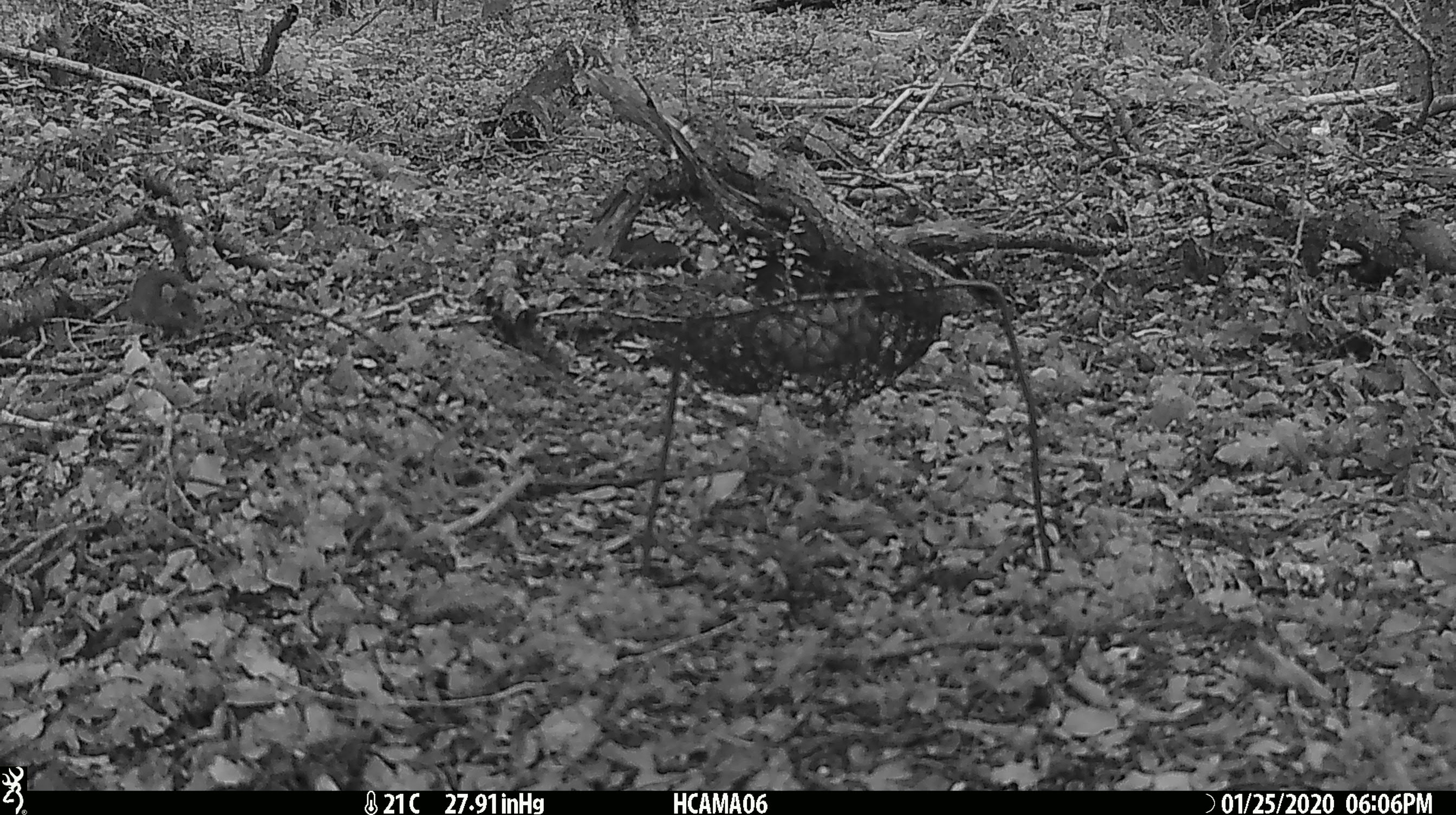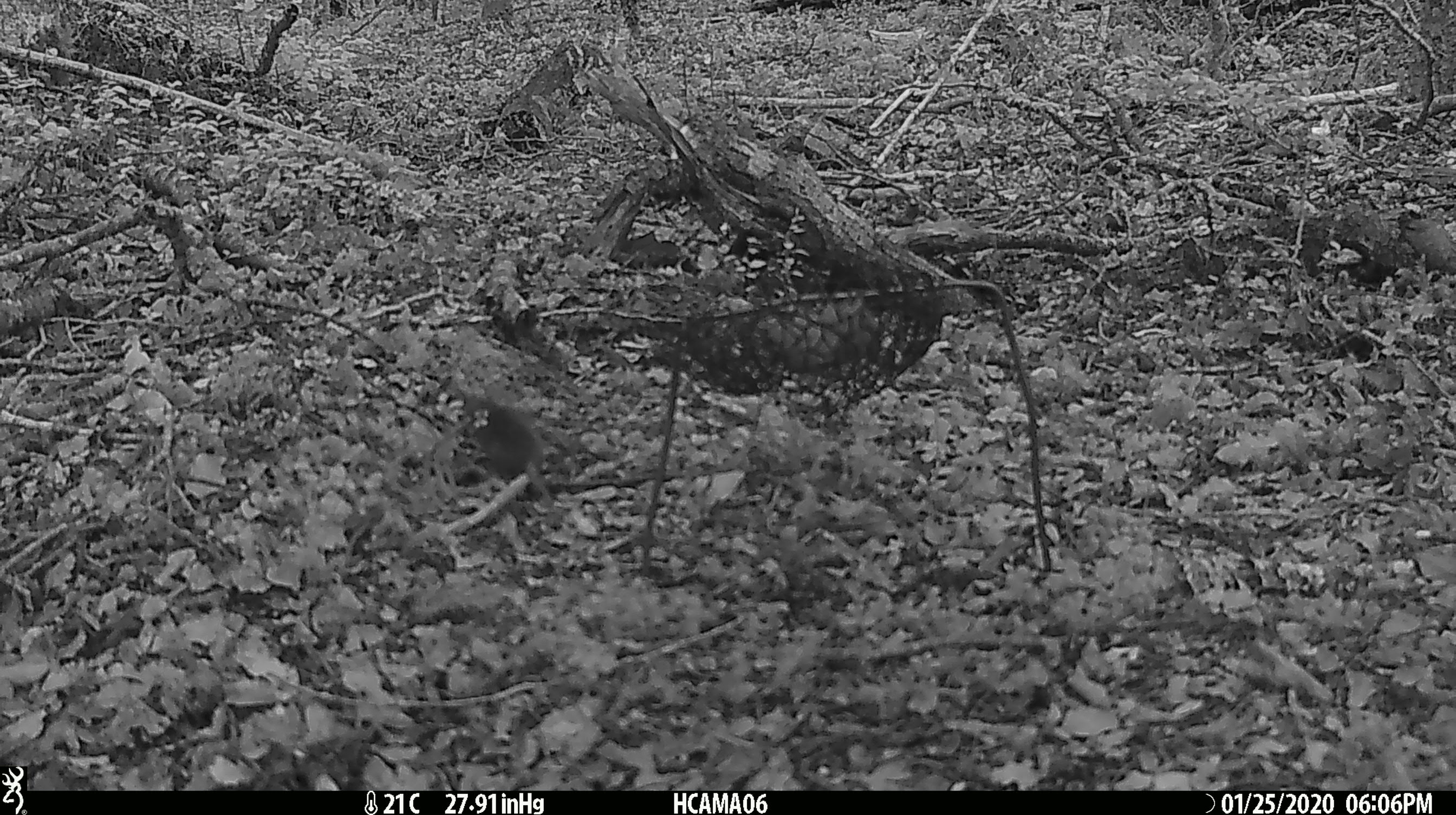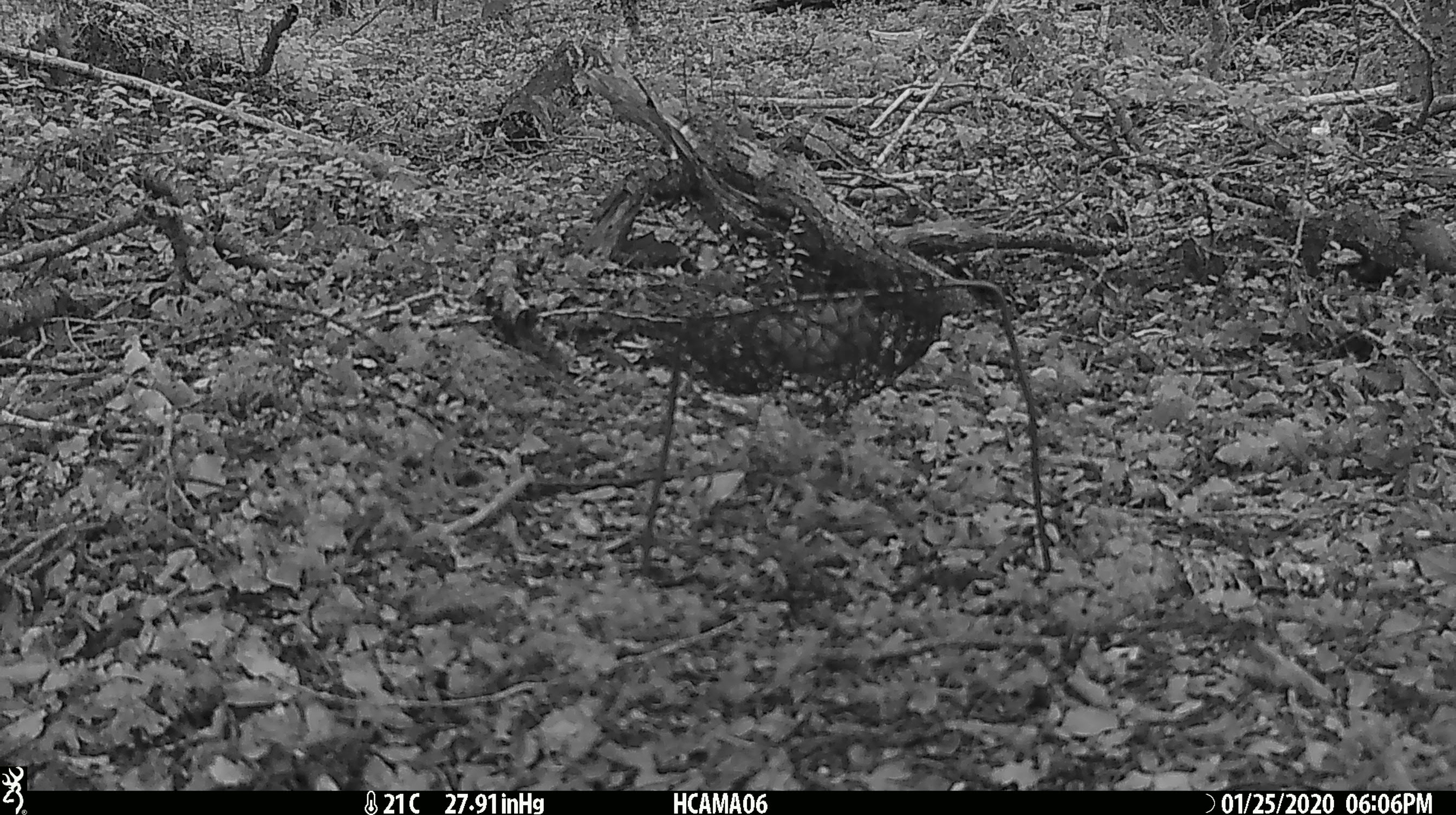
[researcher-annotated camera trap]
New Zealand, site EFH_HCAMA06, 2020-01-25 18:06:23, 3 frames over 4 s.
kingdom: Animalia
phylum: Chordata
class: Mammalia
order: Rodentia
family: Muridae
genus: Mus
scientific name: Mus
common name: mouse